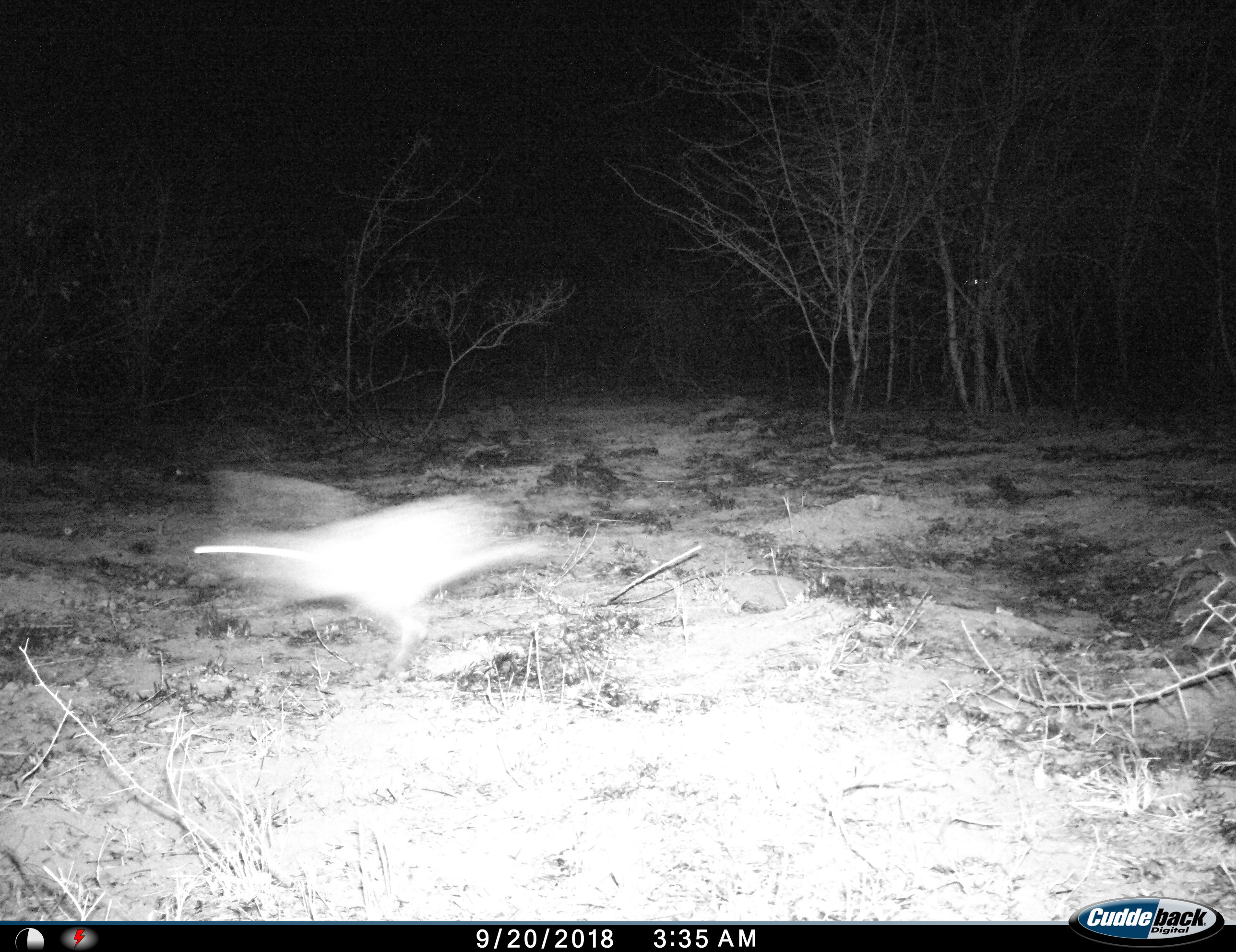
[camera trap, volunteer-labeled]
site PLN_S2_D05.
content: unidentified animal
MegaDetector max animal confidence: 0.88